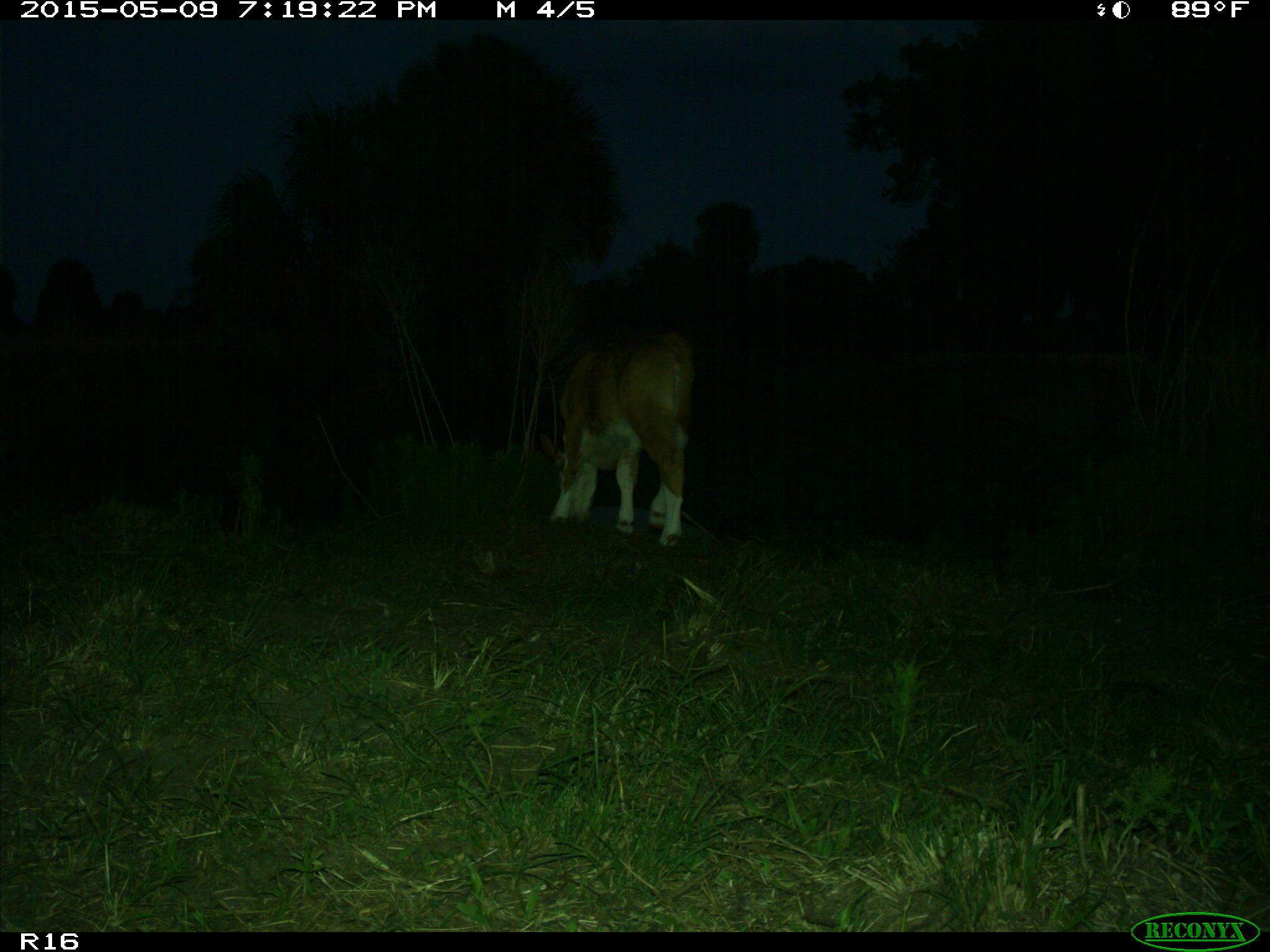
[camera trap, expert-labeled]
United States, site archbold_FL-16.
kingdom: Animalia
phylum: Chordata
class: Mammalia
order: Artiodactyla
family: Bovidae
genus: Bos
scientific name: Bos taurus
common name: domestic cow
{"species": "Bos taurus (domestic cow)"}